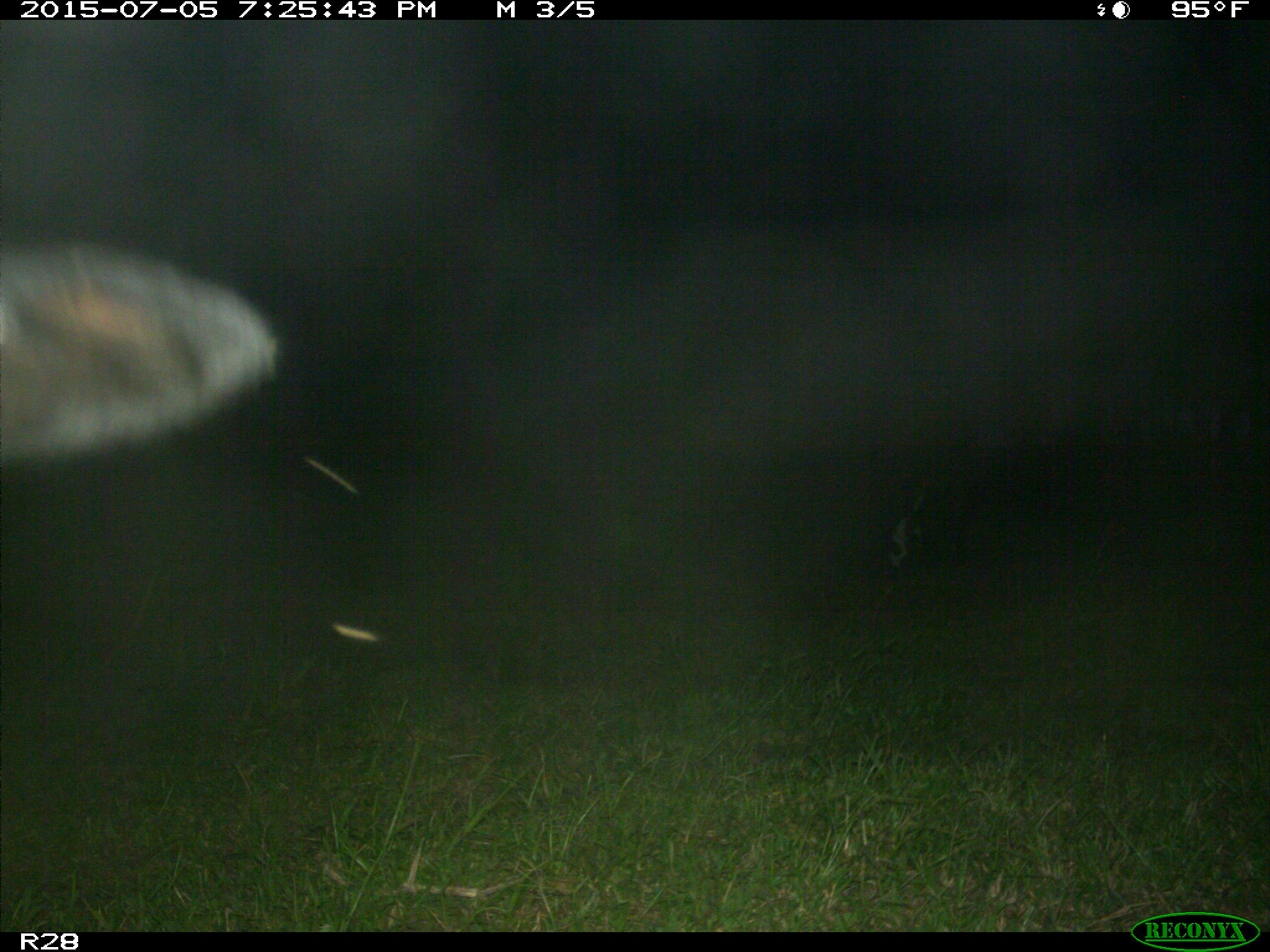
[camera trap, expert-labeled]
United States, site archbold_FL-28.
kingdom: Animalia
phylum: Chordata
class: Mammalia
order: Artiodactyla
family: Bovidae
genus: Bos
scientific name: Bos taurus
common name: domestic cow